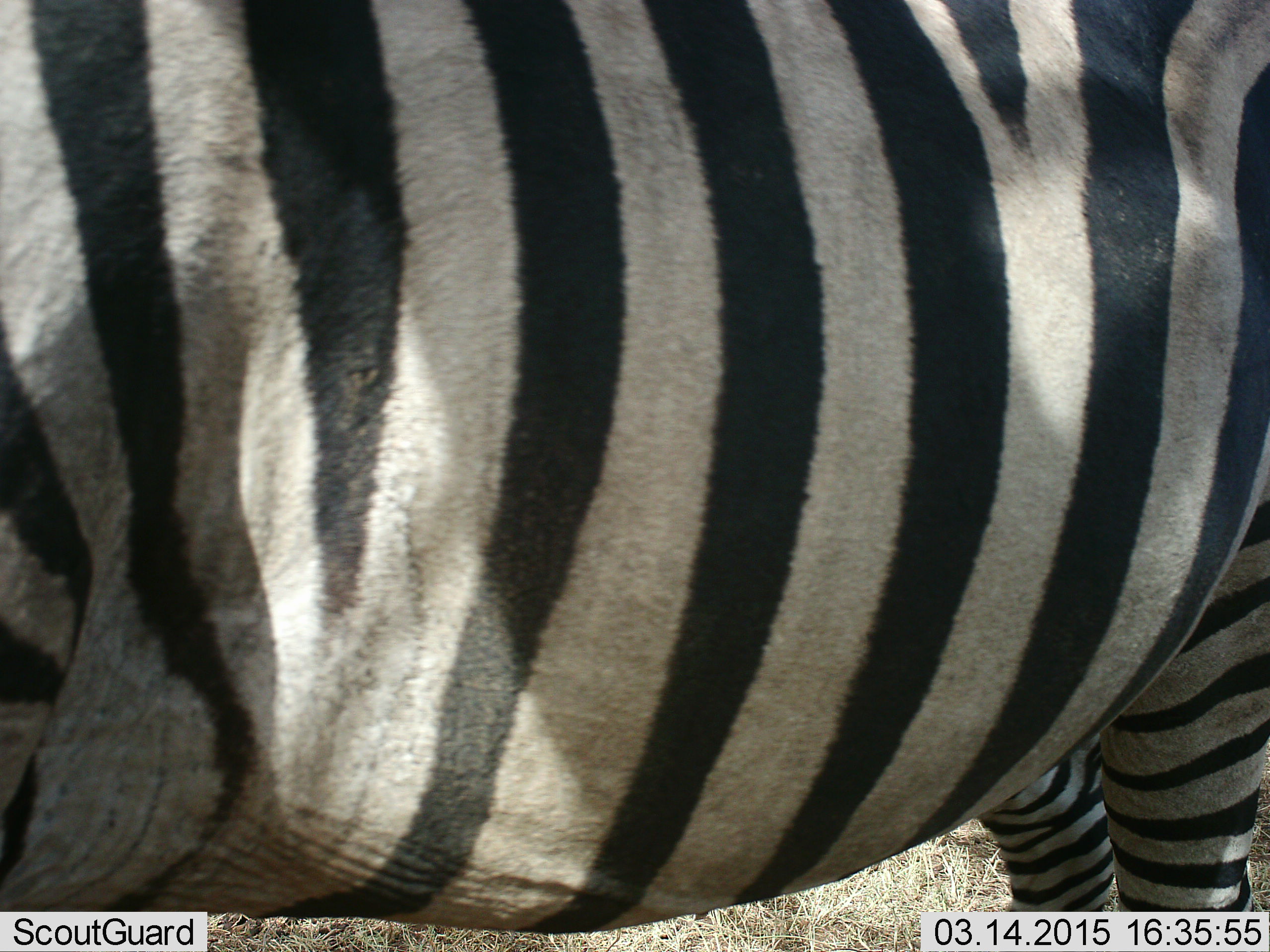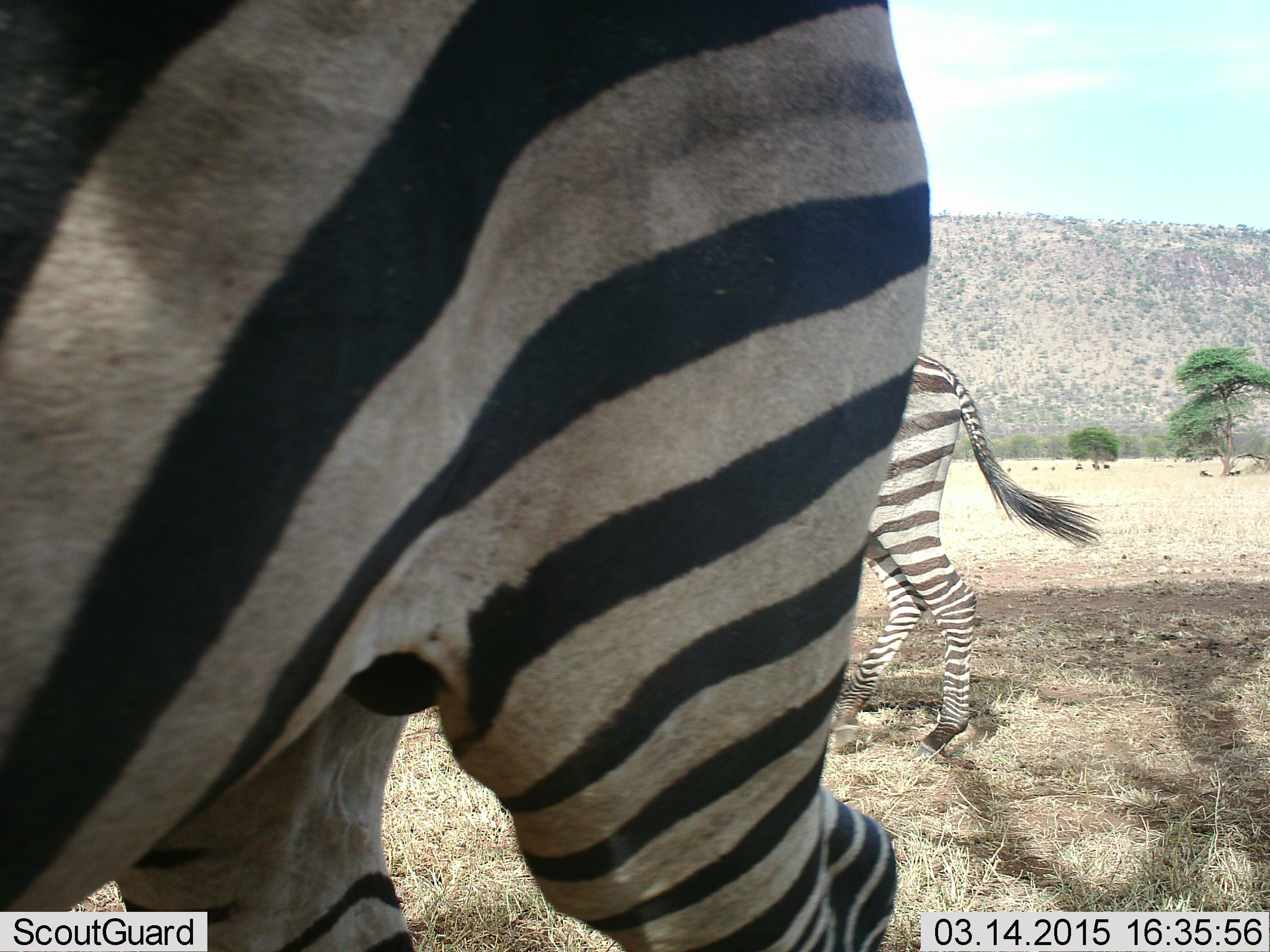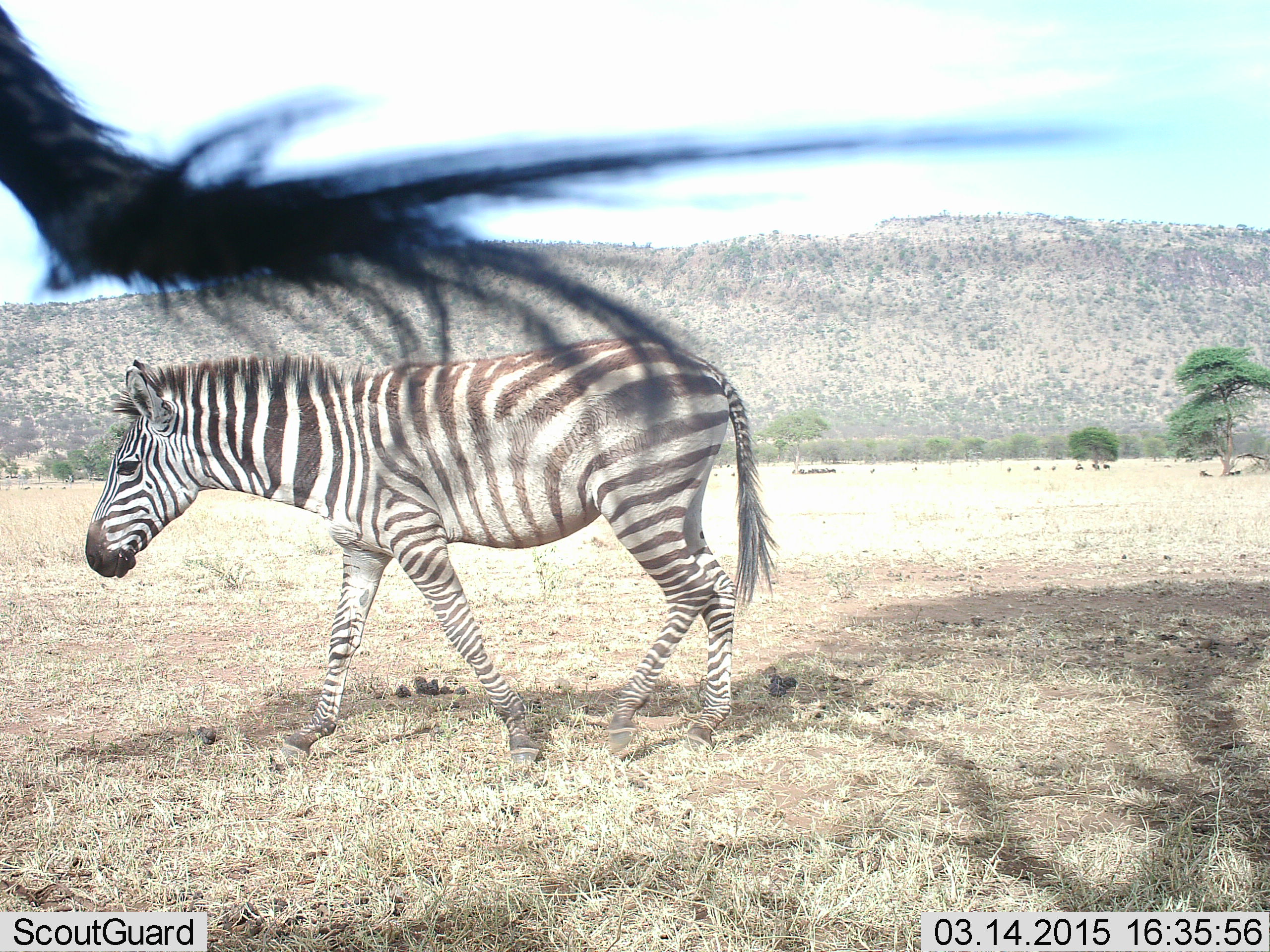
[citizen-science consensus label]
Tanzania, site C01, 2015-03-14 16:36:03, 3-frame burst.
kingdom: Animalia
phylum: Chordata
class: Mammalia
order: Perissodactyla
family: Equidae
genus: Equus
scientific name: Equus quagga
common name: plains zebra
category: zebra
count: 2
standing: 0%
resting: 0%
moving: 100%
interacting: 0%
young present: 10%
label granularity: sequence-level